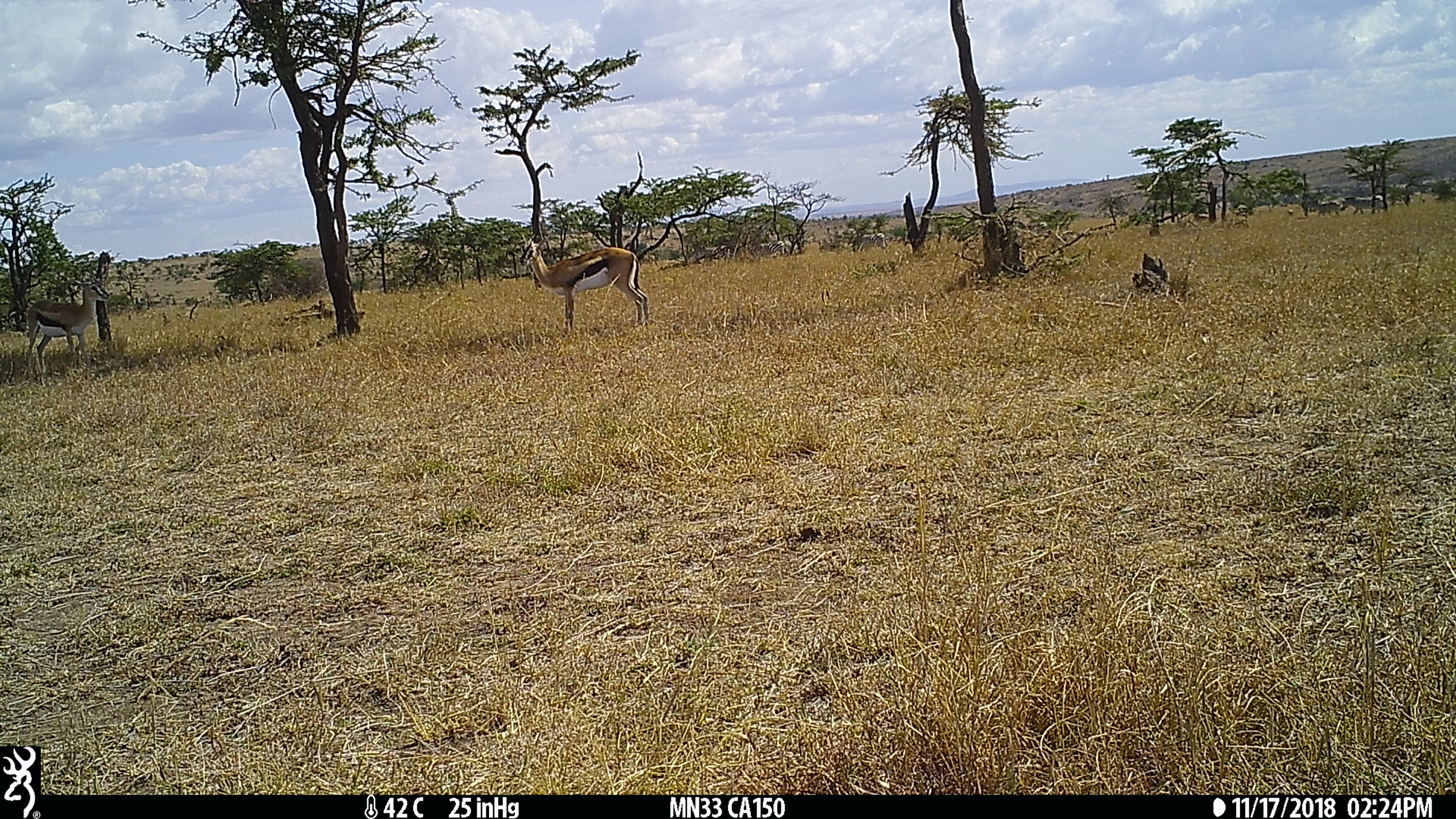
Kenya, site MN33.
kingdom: Animalia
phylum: Chordata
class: Mammalia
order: Perissodactyla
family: Equidae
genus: Equus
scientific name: Equus quagga burchellii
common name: burchell's zebra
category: zebra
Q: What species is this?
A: Zebra (burchell's zebra) (Equus quagga burchellii).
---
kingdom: Animalia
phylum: Chordata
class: Mammalia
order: Artiodactyla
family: Bovidae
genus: Eudorcas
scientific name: Eudorcas thomsonii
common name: thomon's gazelle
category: gazelle thomsons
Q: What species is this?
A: Gazelle thomsons (thomon's gazelle) (Eudorcas thomsonii).